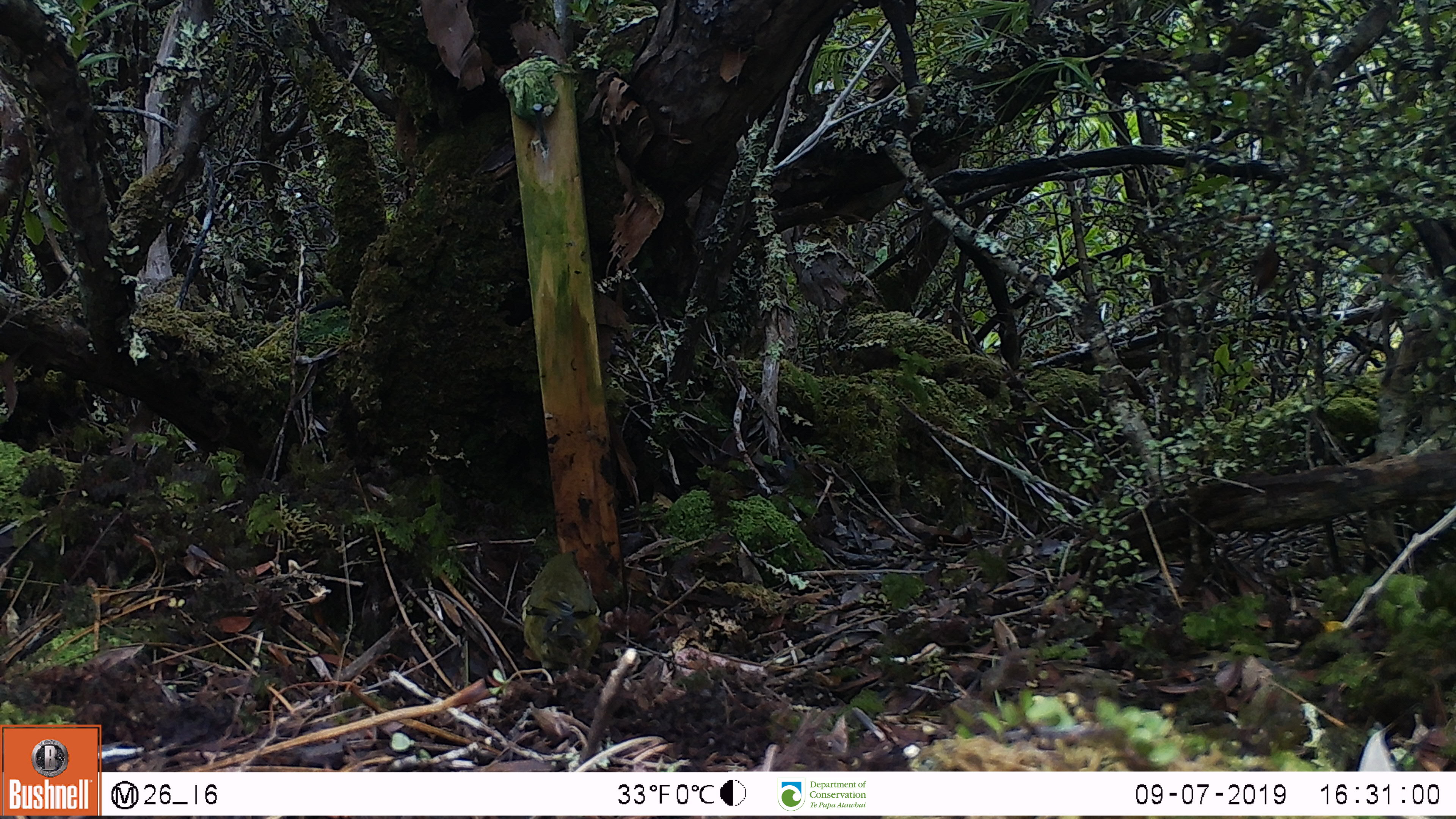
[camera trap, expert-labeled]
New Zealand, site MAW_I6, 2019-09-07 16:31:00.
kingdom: Animalia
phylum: Chordata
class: Aves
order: Passeriformes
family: Meliphagidae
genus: Anthornis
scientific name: Anthornis melanura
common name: new zealand bellbird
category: bellbird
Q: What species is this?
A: Bellbird (new zealand bellbird) (Anthornis melanura).